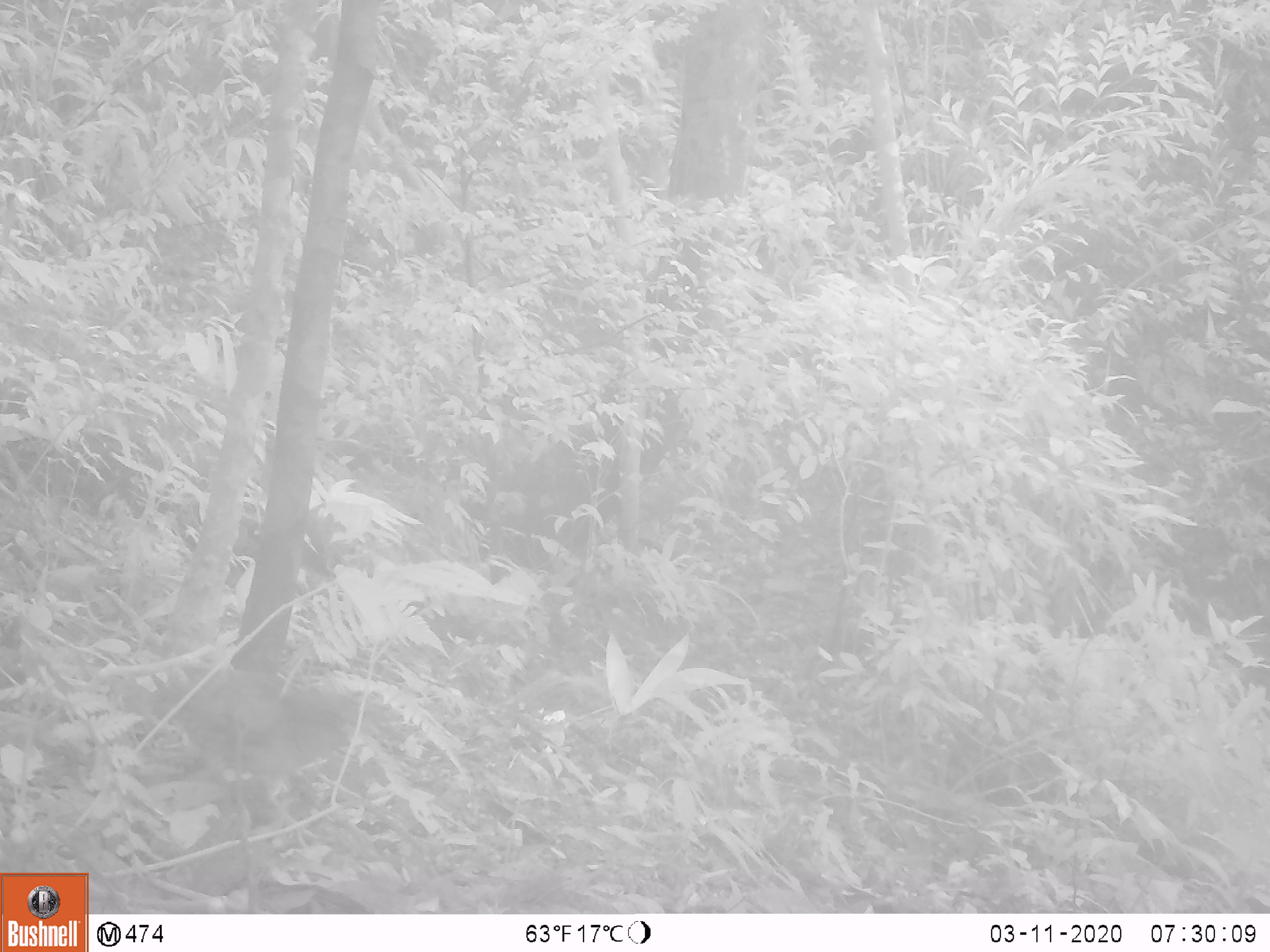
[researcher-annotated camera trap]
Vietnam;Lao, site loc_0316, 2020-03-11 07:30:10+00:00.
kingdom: Animalia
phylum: Chordata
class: Mammalia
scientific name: Mammalia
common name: mammal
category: unidentified small mammal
Unidentified small mammal (mammal) (Mammalia). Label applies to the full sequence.